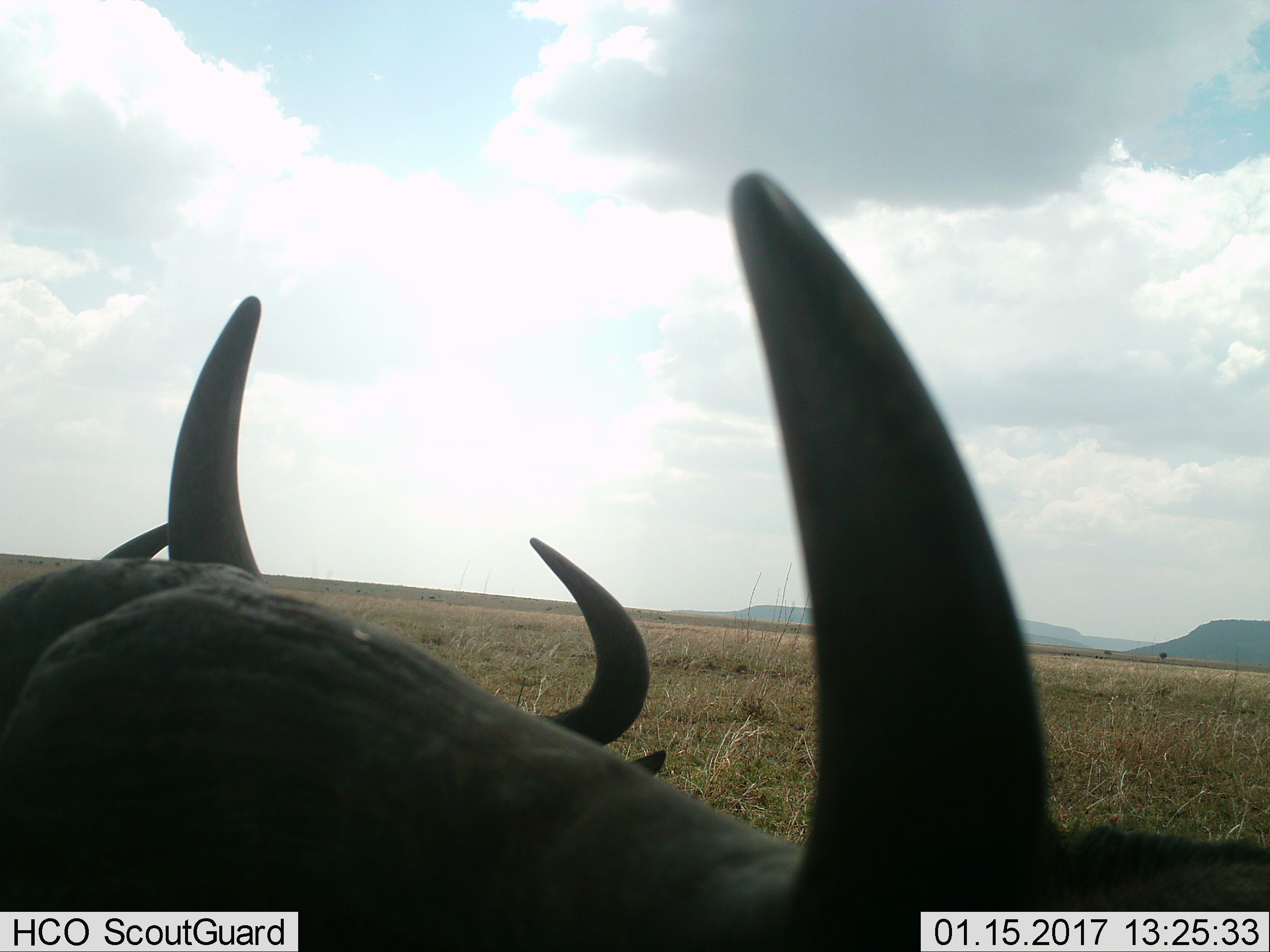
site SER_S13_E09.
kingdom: Animalia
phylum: Chordata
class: Mammalia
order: Artiodactyla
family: Bovidae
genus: Syncerus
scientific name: Syncerus caffer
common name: african buffalo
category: buffalo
Buffalo (african buffalo) (Syncerus caffer), count 2. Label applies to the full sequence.